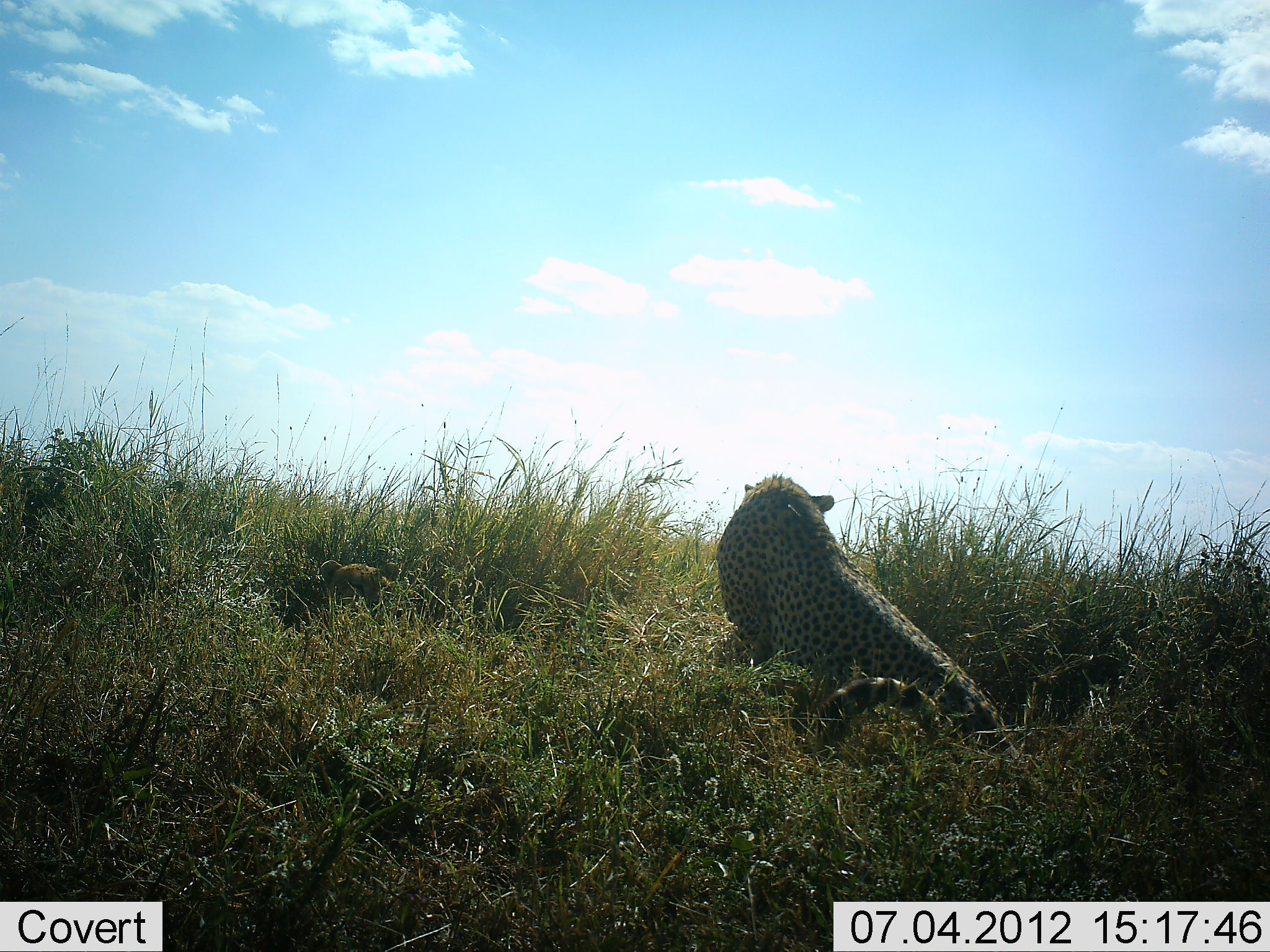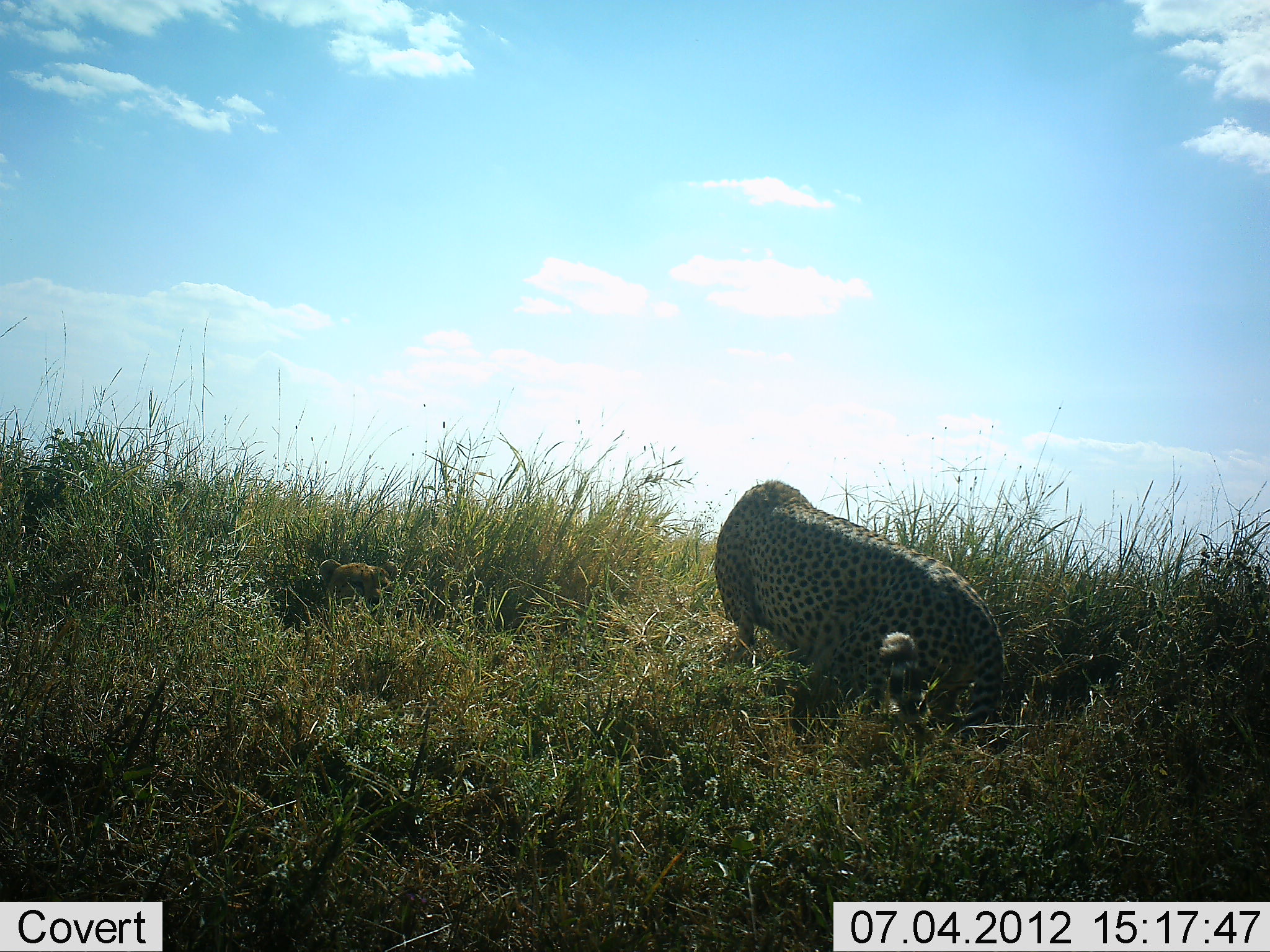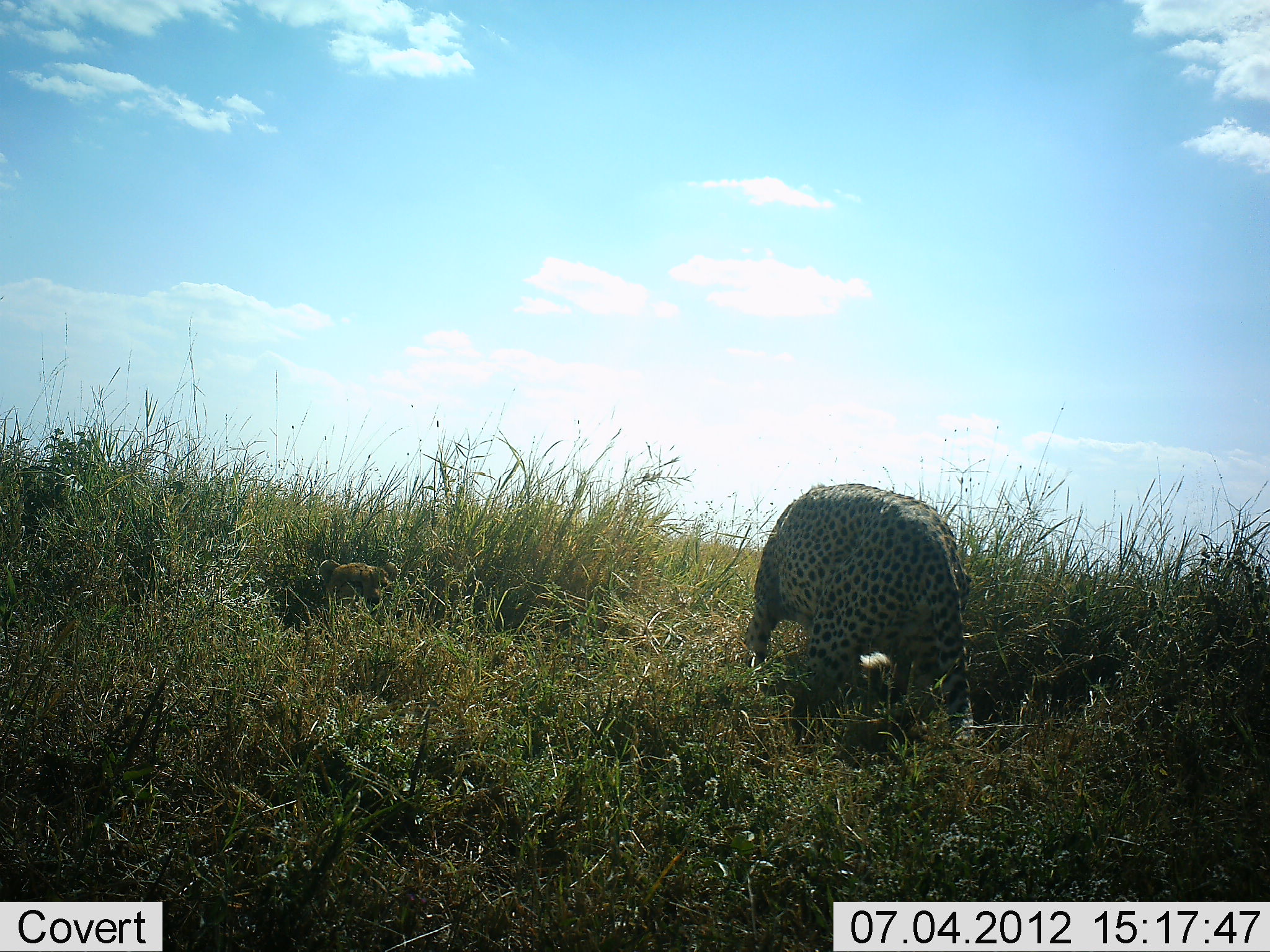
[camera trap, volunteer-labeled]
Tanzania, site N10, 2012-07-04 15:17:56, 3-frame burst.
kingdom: Animalia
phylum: Chordata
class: Mammalia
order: Carnivora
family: Felidae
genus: Acinonyx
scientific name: Acinonyx jubatus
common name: cheetah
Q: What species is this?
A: Cheetah (Acinonyx jubatus).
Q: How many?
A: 1.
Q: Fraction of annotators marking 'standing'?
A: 10%.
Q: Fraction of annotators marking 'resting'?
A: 90%.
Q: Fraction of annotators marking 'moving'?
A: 30%.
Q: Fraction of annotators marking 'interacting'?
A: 0%.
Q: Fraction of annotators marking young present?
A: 10%.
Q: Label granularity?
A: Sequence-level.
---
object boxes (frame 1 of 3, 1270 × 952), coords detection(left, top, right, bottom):
animal: detection(716, 475, 1003, 757); detection(318, 559, 398, 640)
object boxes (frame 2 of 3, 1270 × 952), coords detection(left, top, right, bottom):
animal: detection(713, 480, 1003, 747); detection(318, 559, 398, 640)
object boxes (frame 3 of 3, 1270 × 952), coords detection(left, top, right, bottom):
animal: detection(744, 483, 973, 746); detection(318, 559, 398, 640)